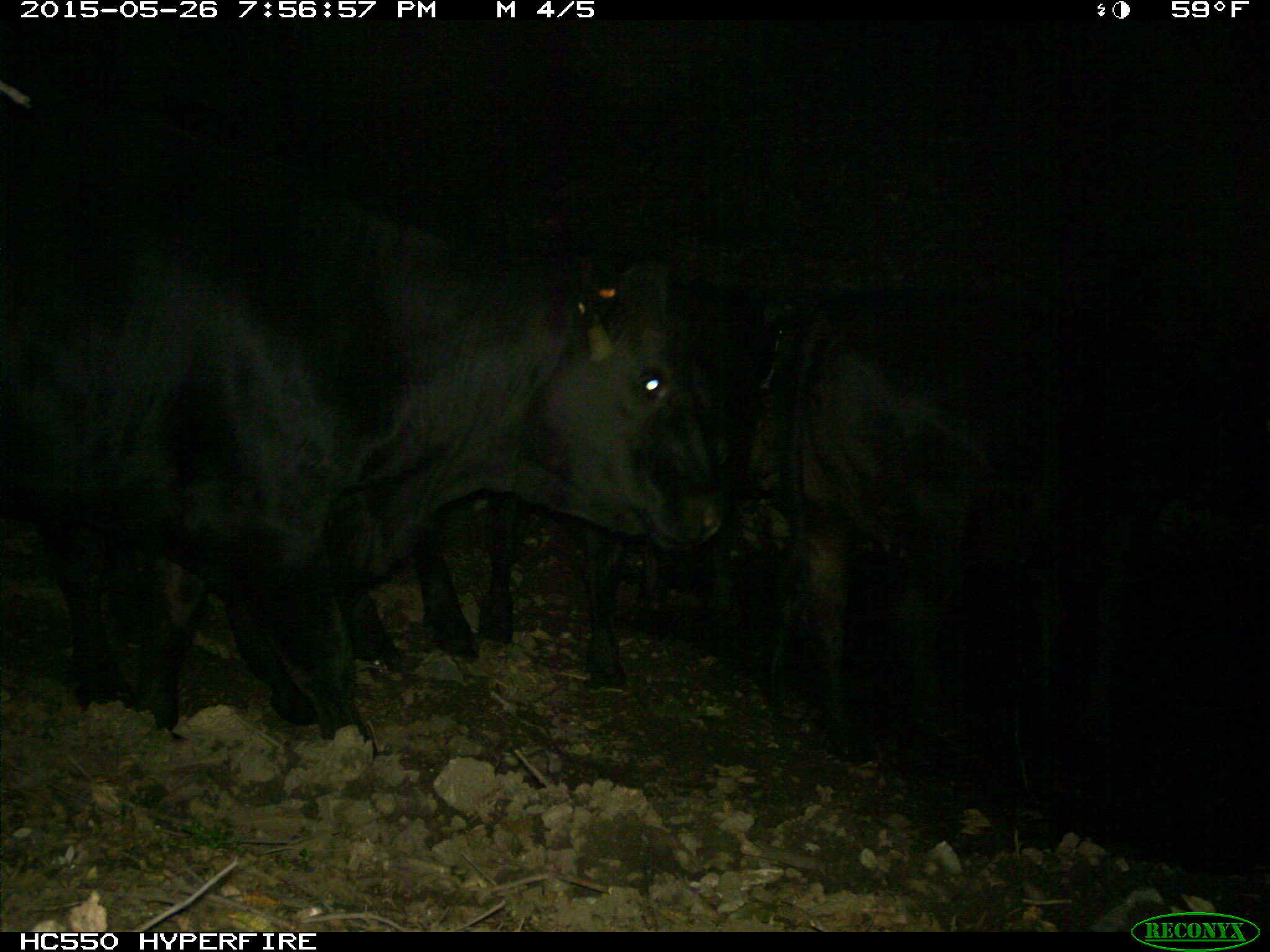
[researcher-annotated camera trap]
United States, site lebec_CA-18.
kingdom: Animalia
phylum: Chordata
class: Mammalia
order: Artiodactyla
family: Bovidae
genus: Bos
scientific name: Bos taurus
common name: domestic cow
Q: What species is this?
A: Bos taurus (domestic cow).